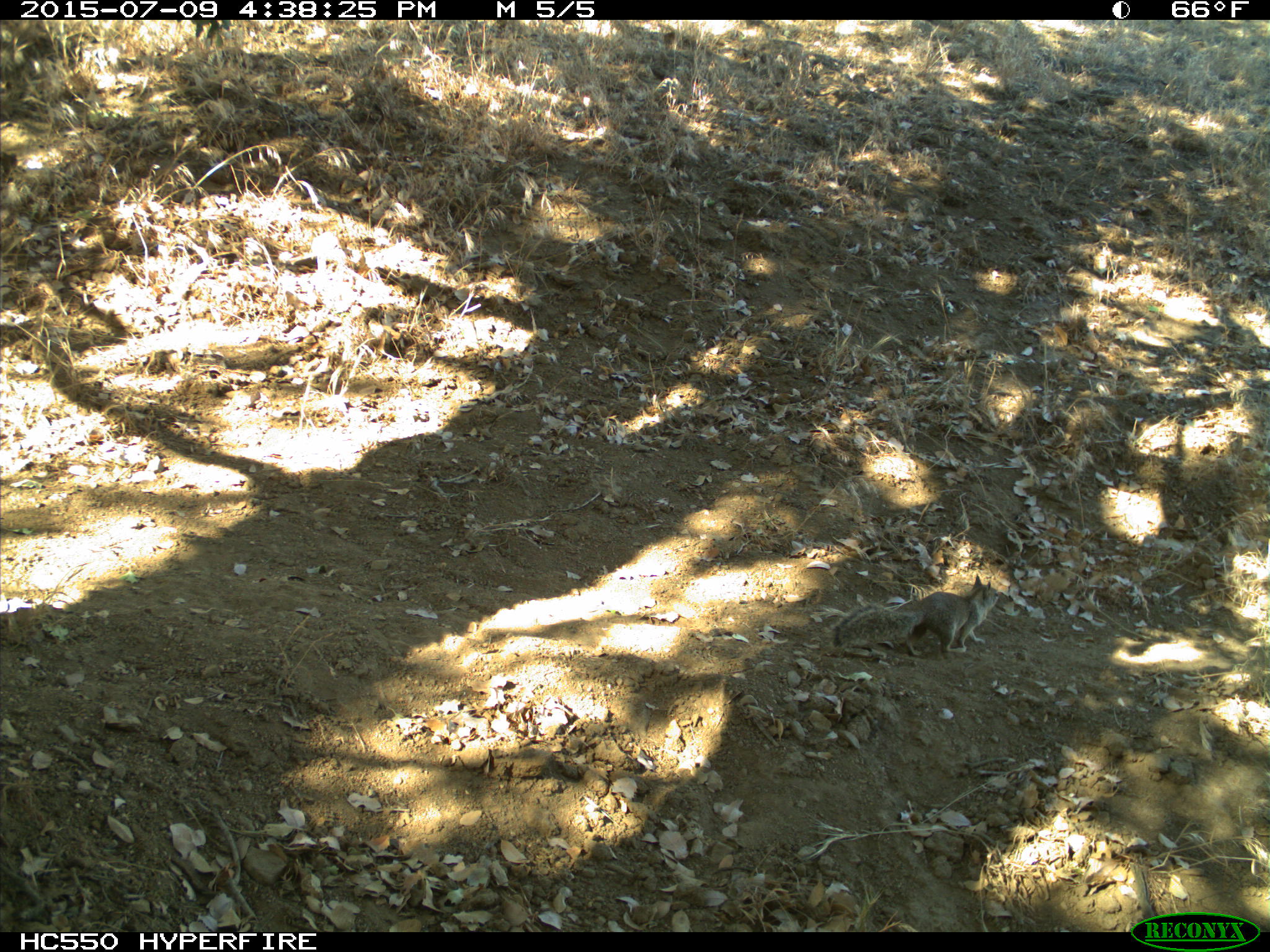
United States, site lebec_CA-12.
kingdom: Animalia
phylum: Chordata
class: Mammalia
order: Rodentia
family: Sciuridae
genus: Otospermophilus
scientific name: Otospermophilus beecheyi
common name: california ground squirrel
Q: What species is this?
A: Otospermophilus beecheyi (california ground squirrel).